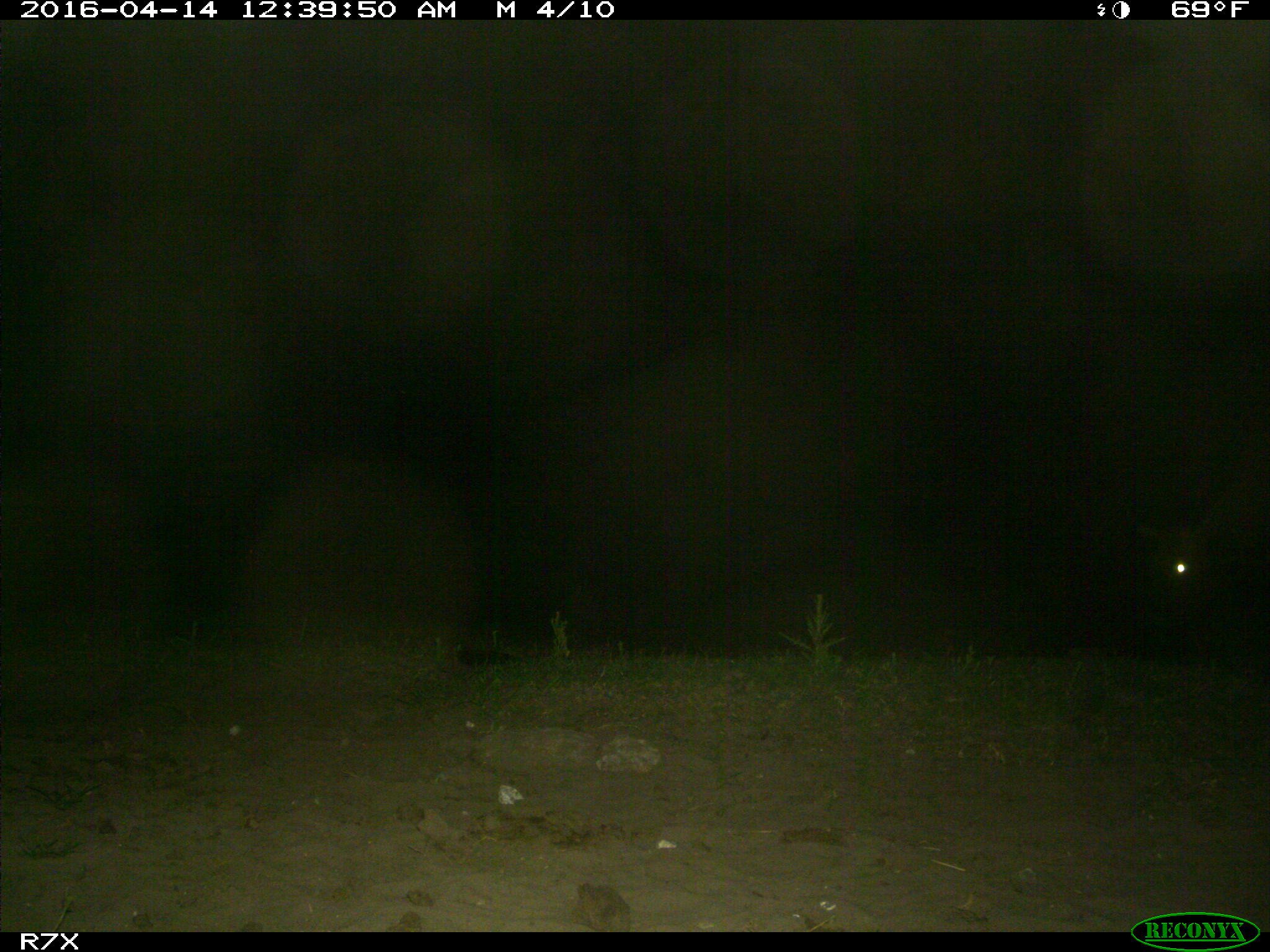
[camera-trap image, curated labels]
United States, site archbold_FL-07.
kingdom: Animalia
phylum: Chordata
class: Mammalia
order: Artiodactyla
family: Bovidae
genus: Bos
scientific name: Bos taurus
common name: domestic cow